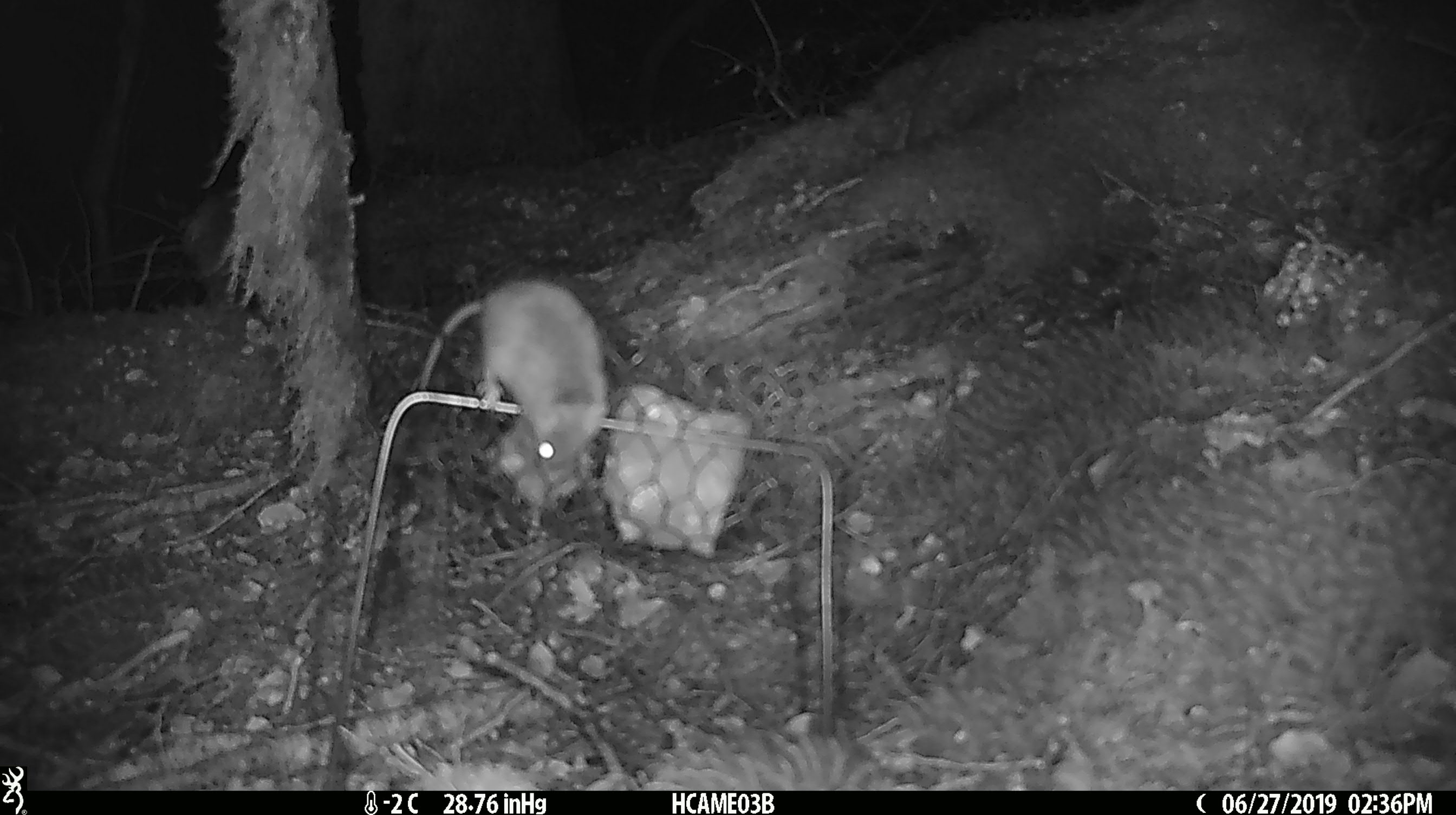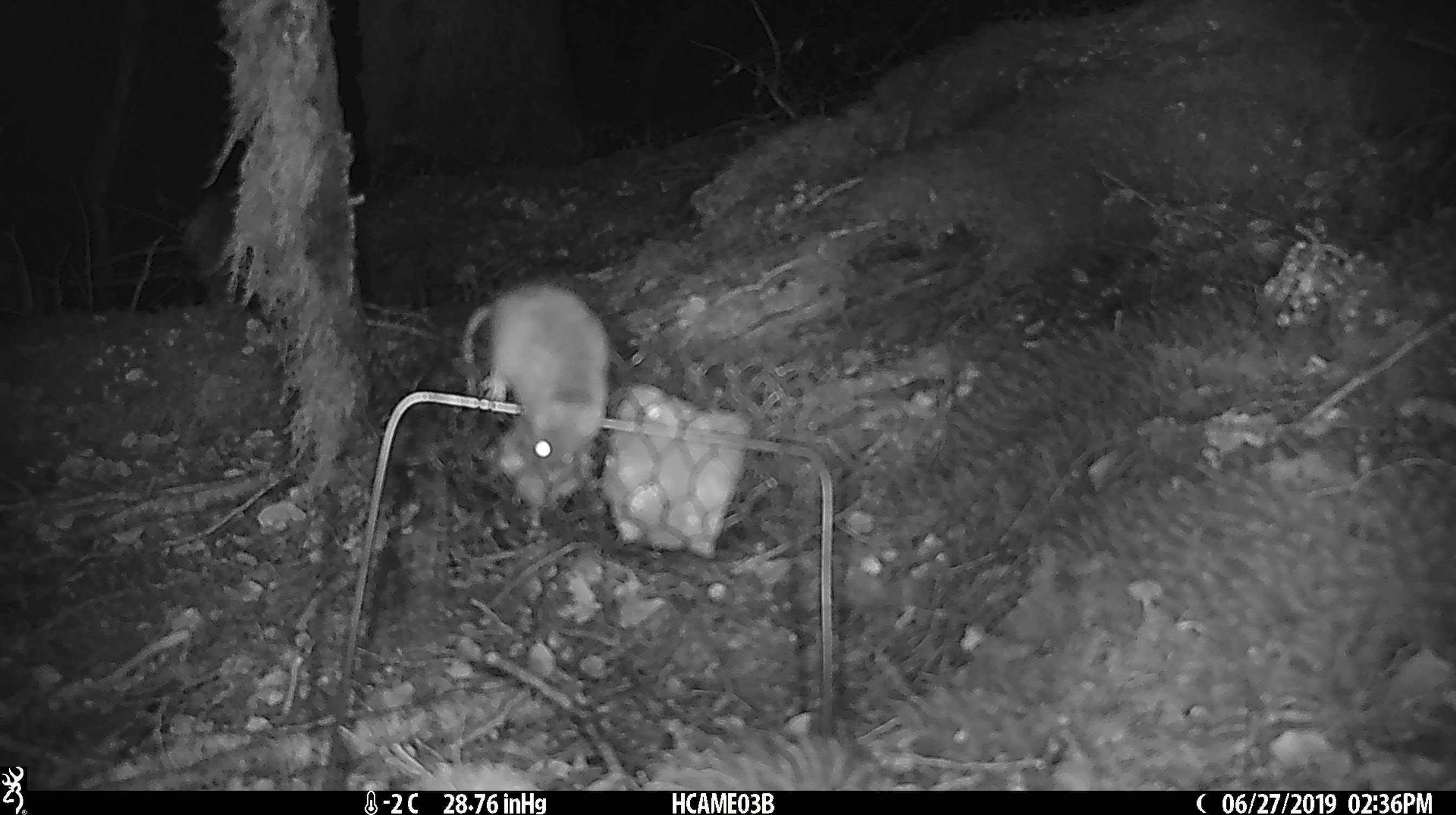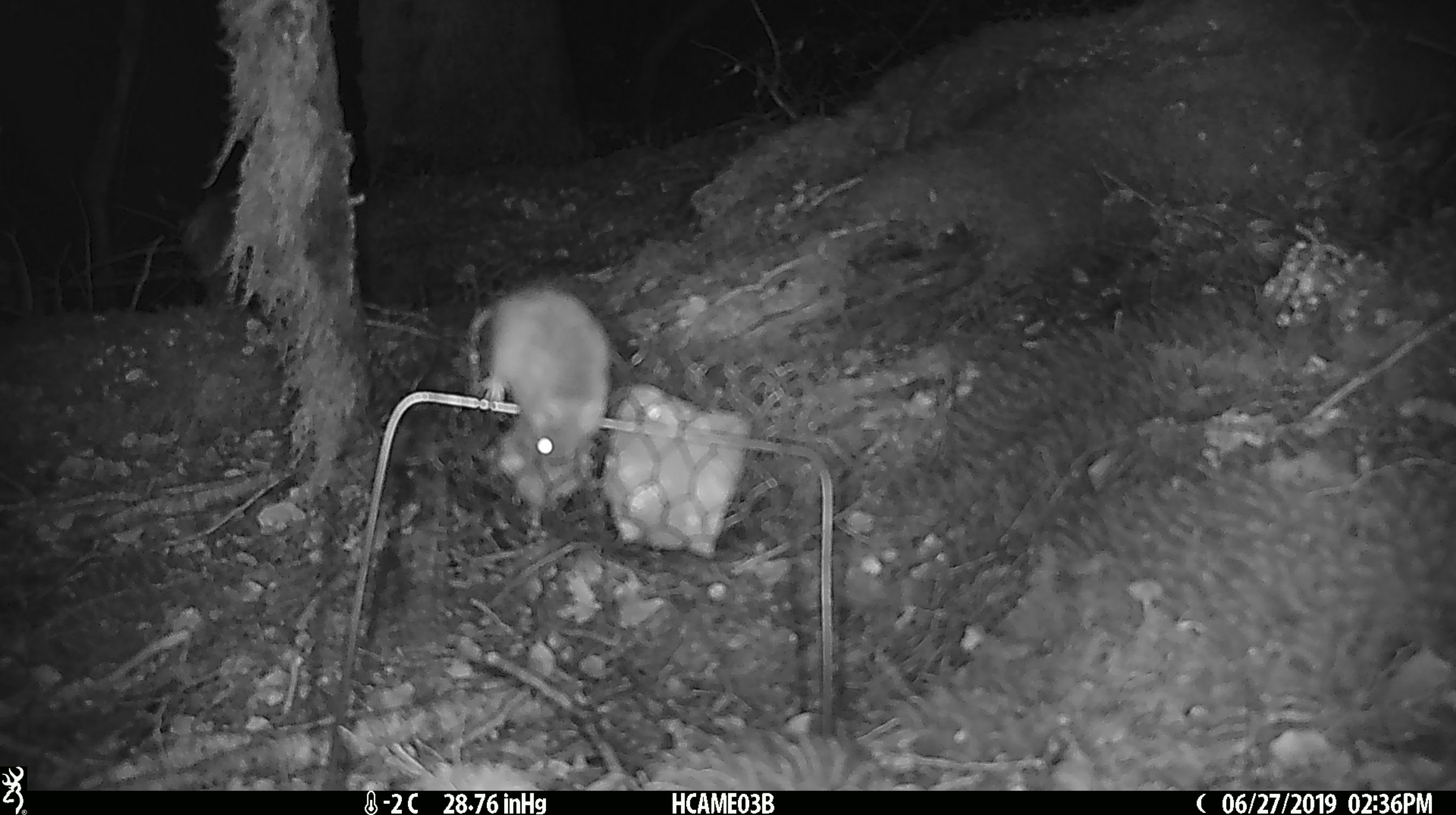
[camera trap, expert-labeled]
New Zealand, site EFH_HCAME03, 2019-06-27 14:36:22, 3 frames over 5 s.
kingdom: Animalia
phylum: Chordata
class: Mammalia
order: Rodentia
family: Muridae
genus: Mus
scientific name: Mus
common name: mouse